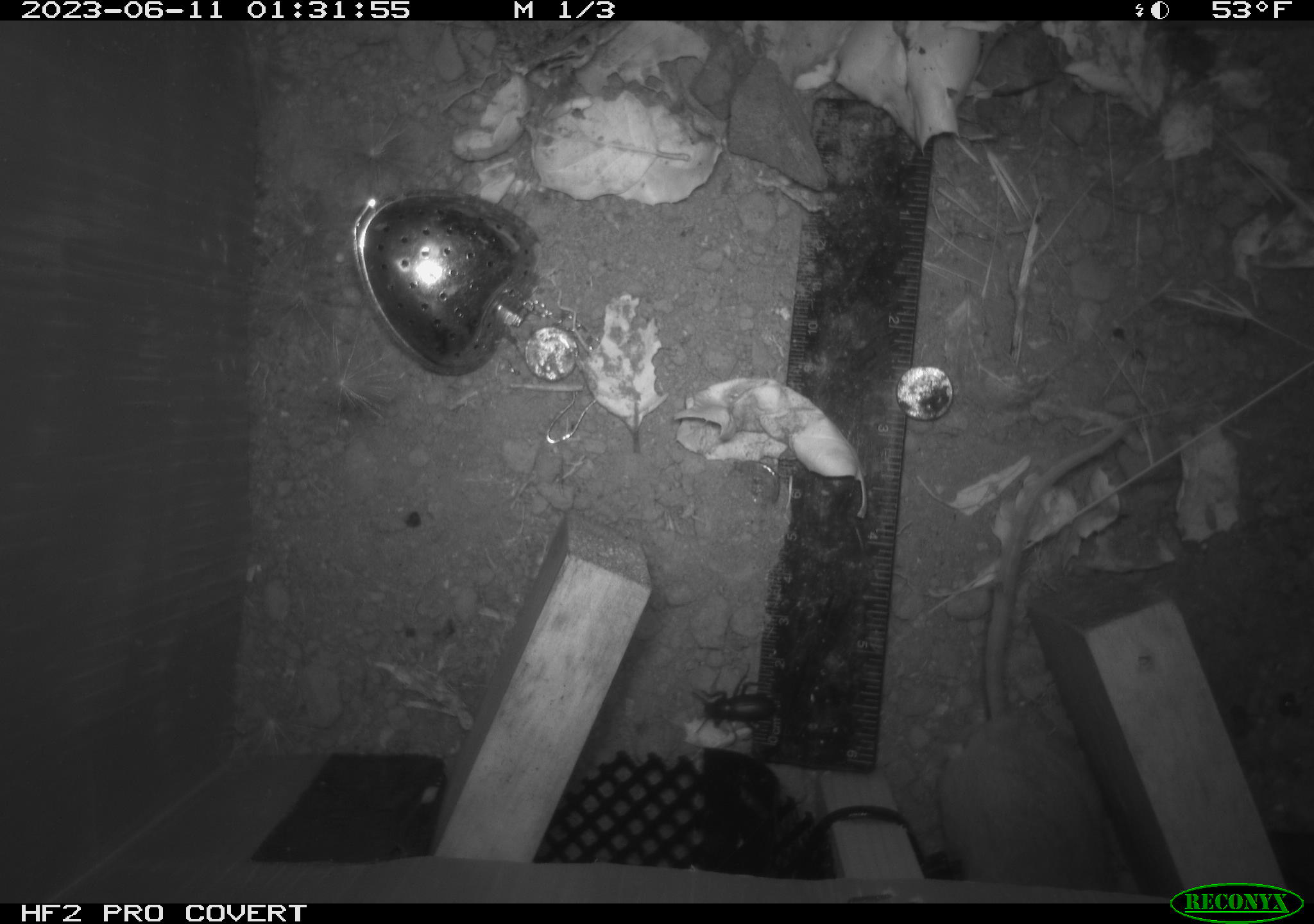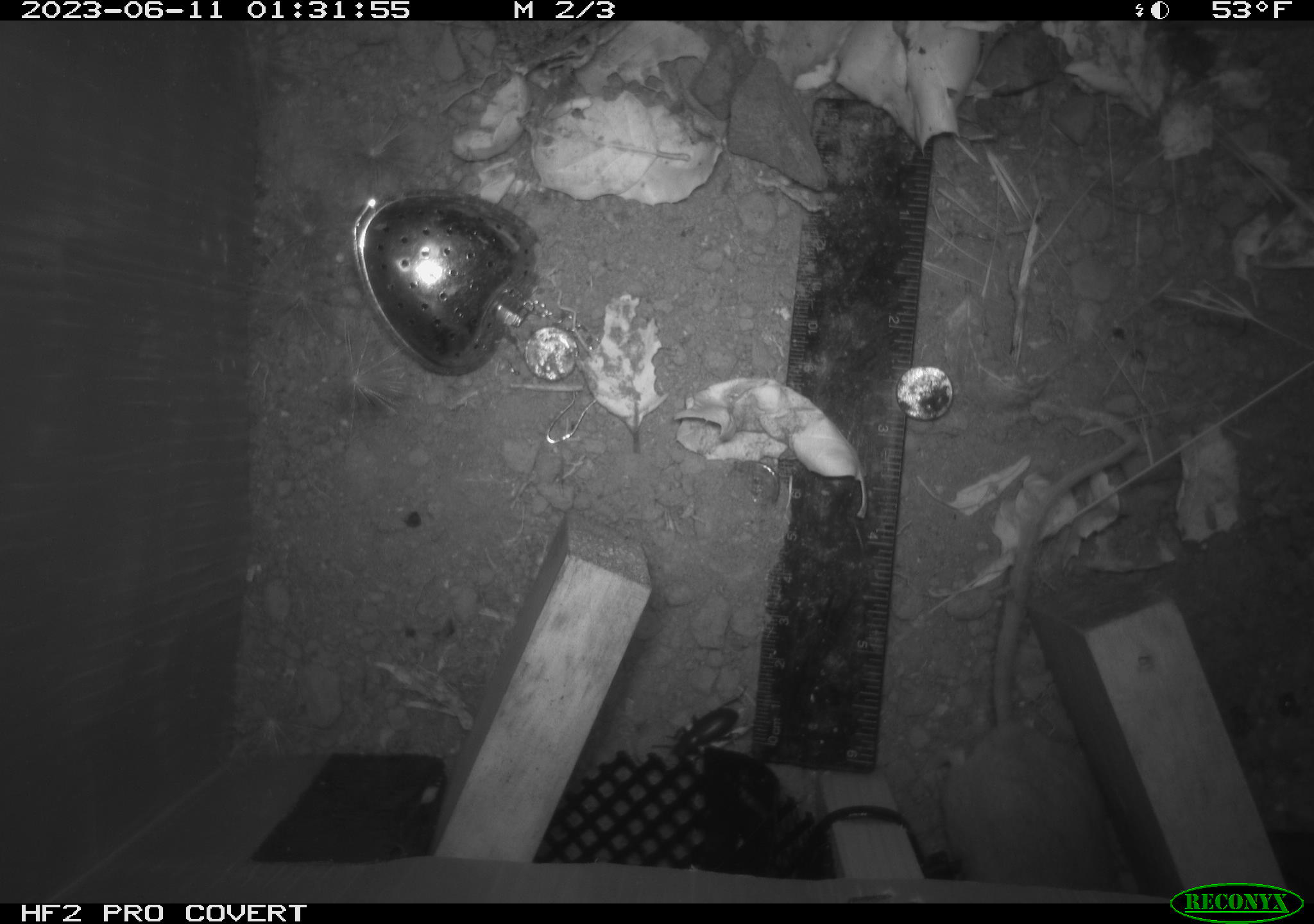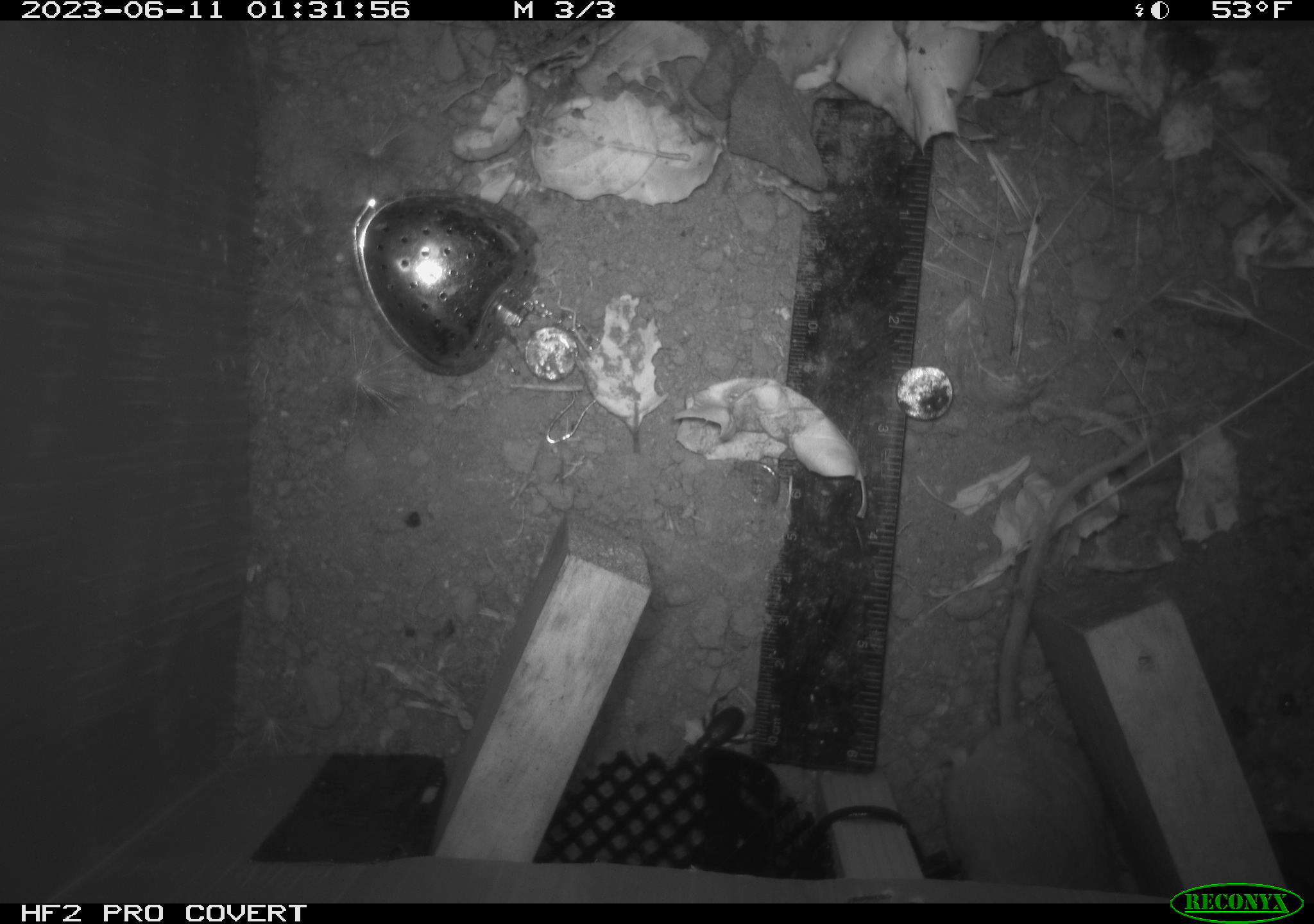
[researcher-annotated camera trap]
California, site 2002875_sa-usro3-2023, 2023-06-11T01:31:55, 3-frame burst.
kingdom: Animalia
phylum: Chordata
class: Mammalia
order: Rodentia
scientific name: Rodentia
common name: mouse species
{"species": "mouse species (Rodentia)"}